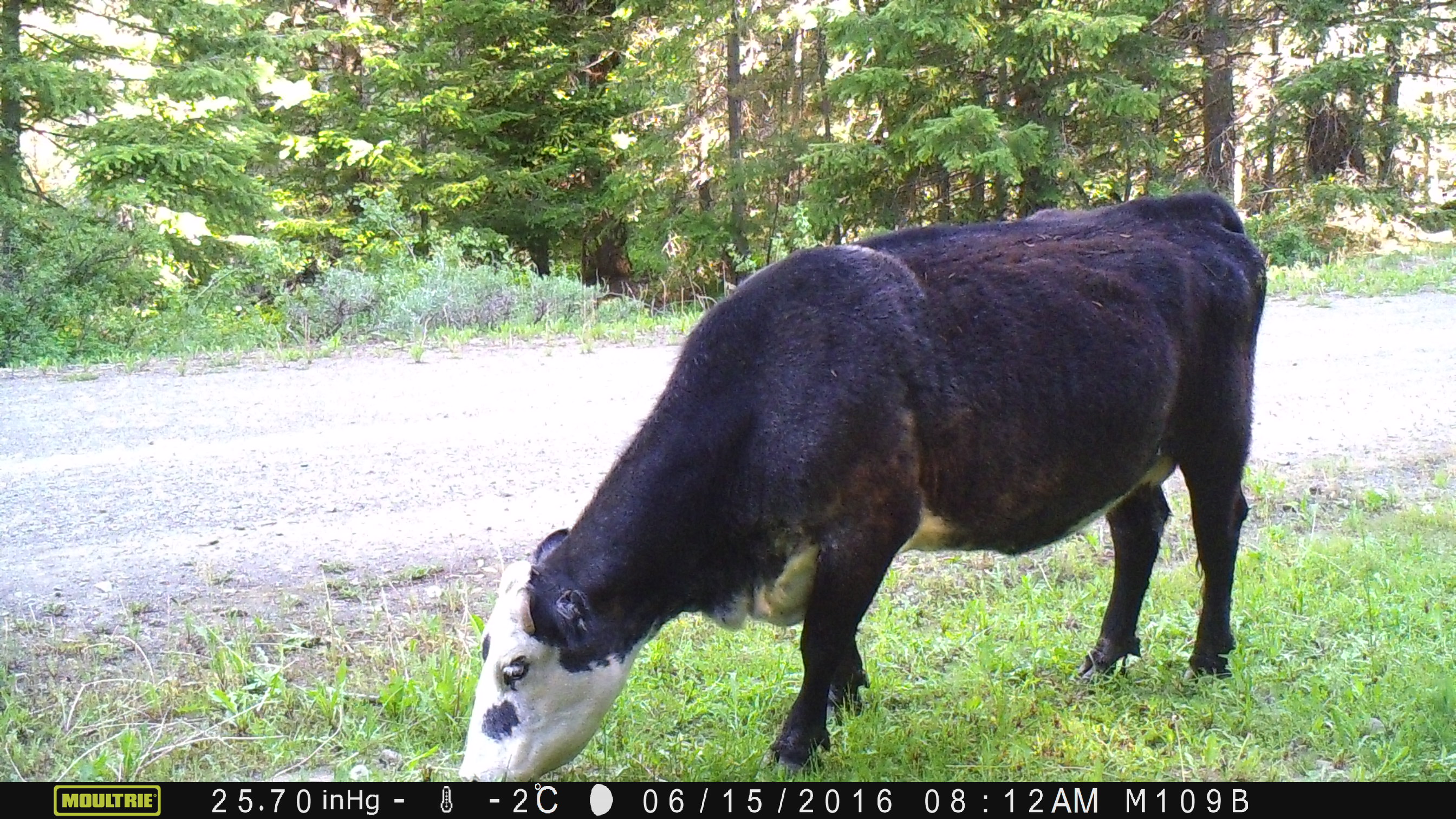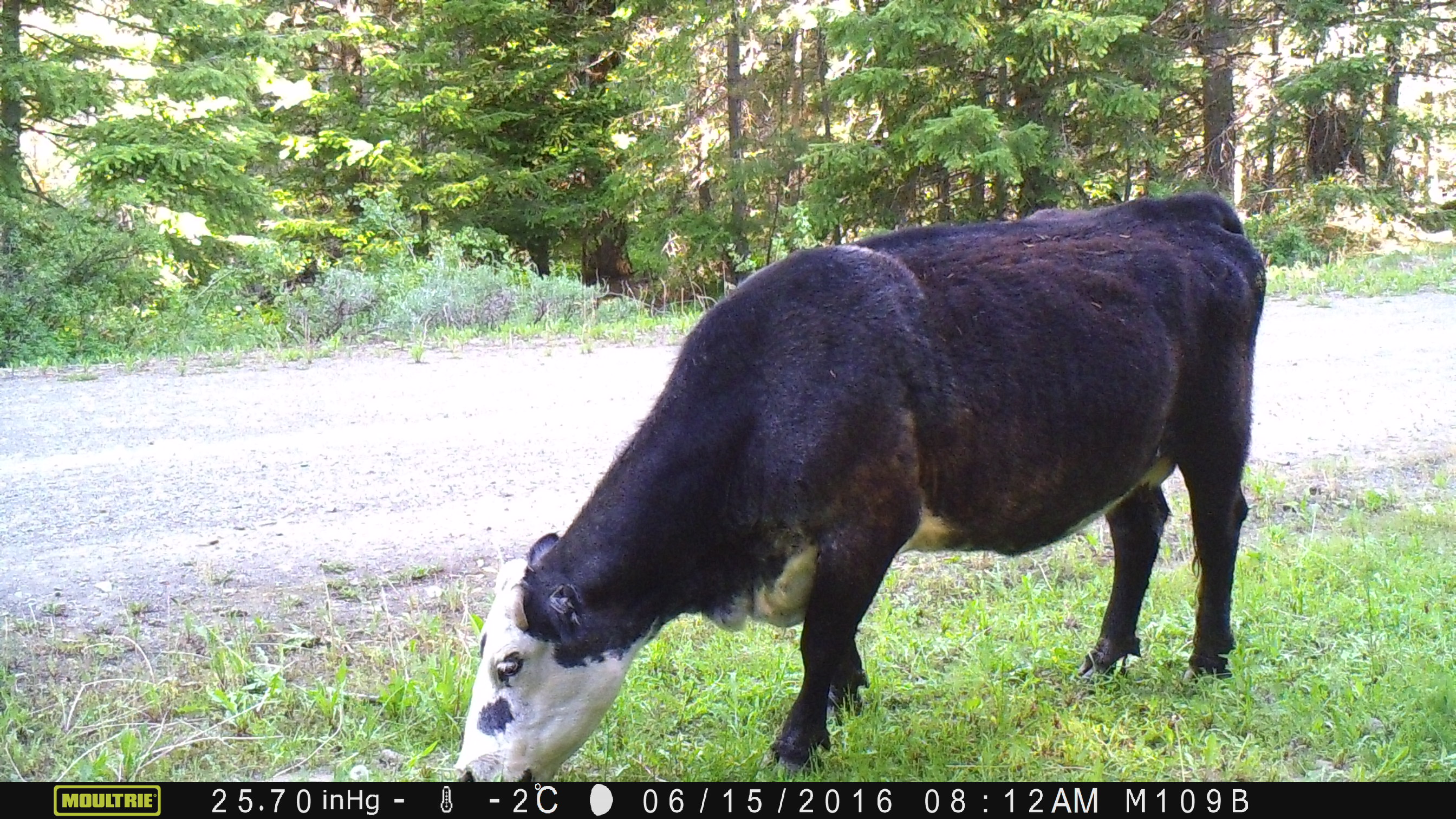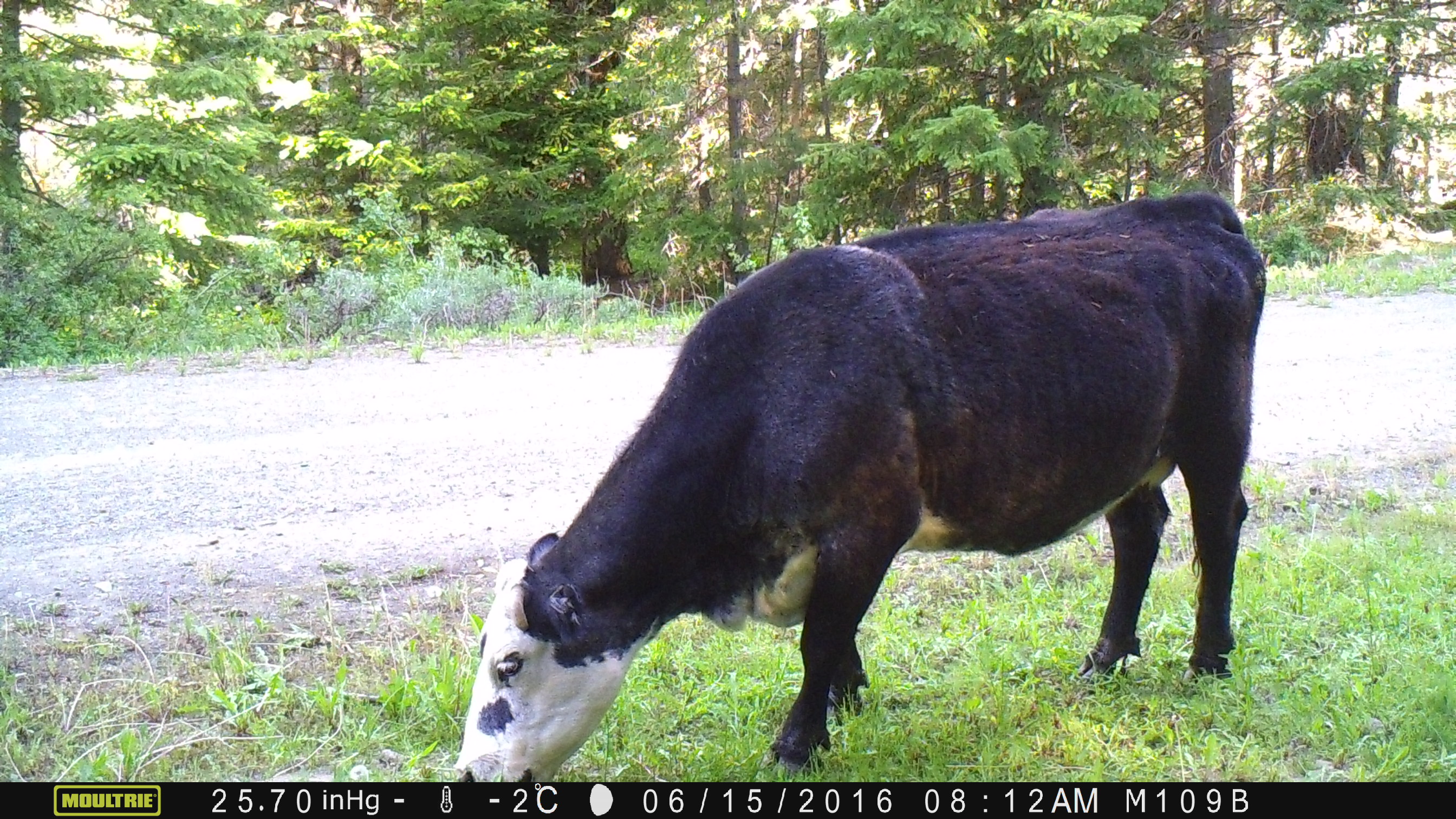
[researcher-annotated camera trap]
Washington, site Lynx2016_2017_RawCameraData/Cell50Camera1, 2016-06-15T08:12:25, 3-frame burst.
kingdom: Animalia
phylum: Chordata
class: Mammalia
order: Artiodactyla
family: Bovidae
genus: Bos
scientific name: Bos taurus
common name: domestic cattle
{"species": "domestic cattle (Bos taurus)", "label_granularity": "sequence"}